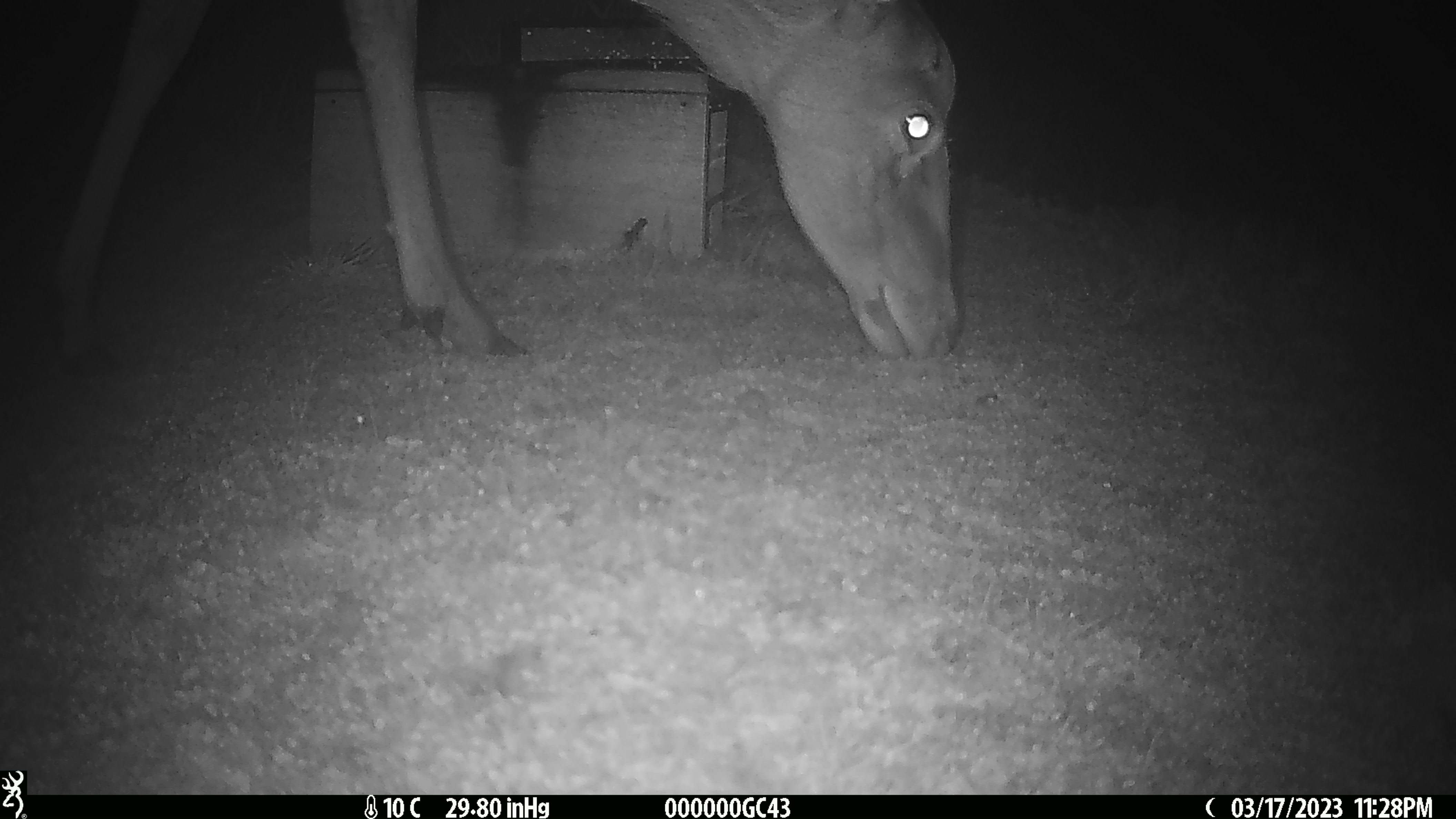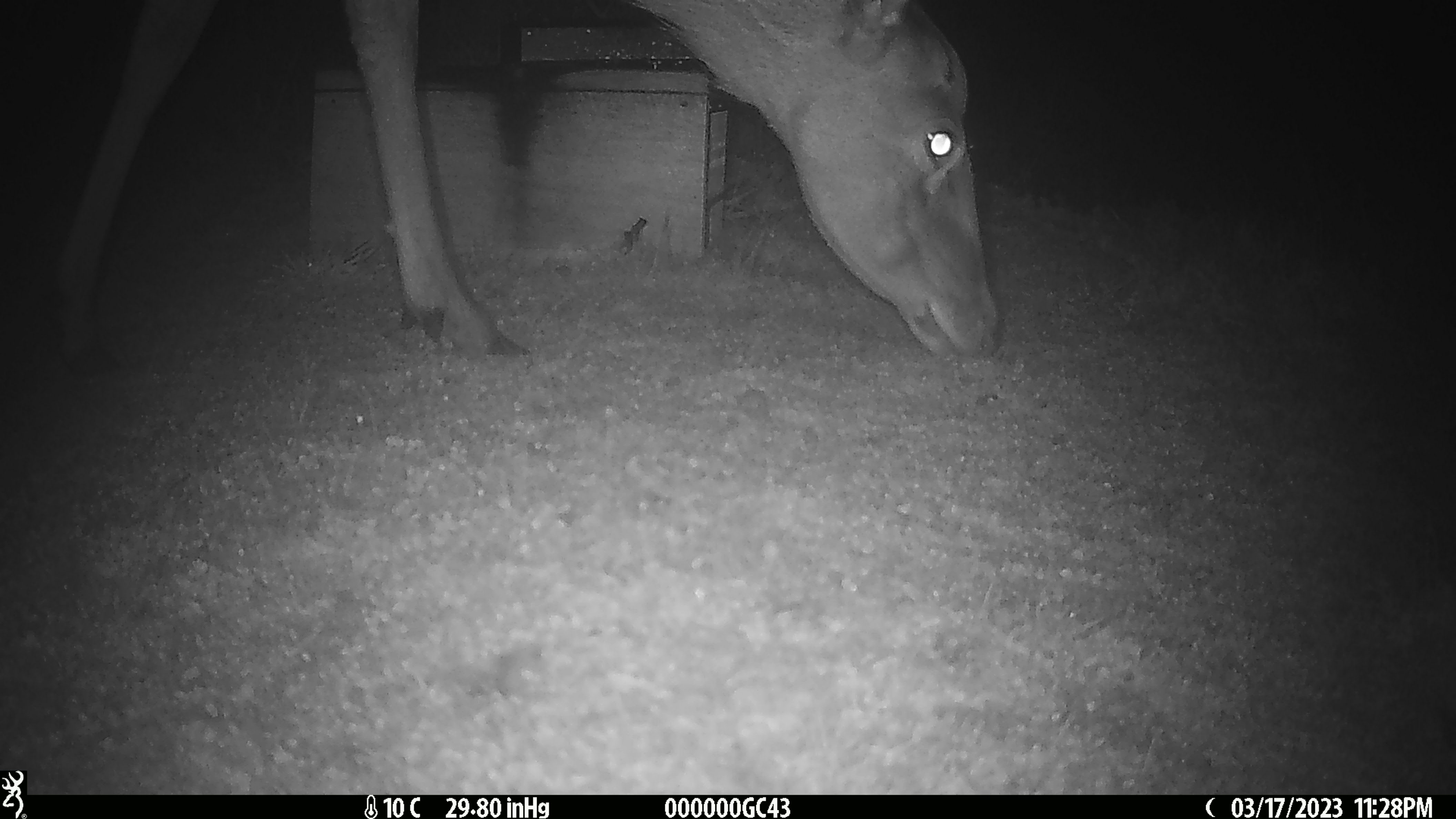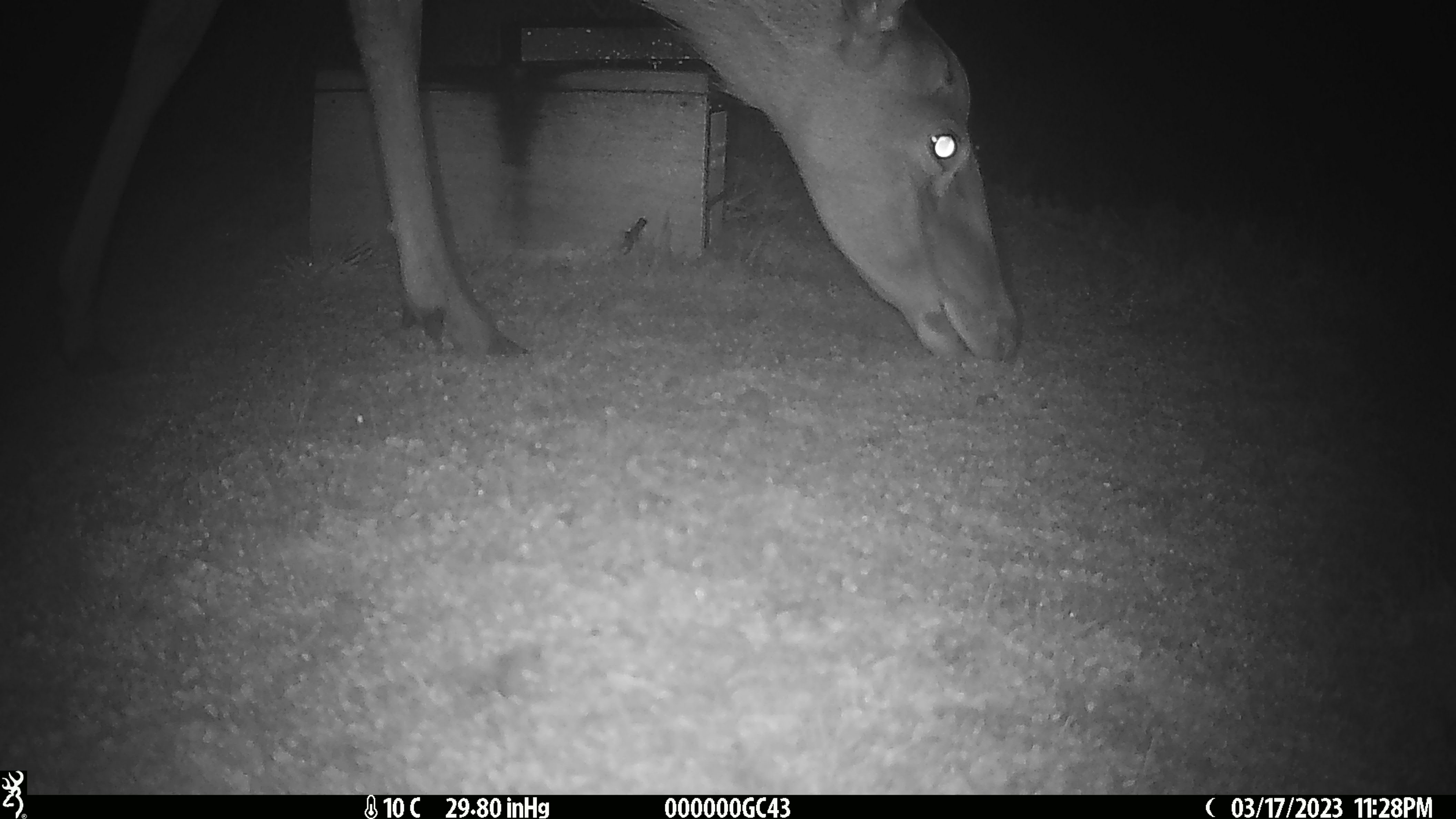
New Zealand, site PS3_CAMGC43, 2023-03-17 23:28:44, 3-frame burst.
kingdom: Animalia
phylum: Chordata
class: Mammalia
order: Artiodactyla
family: Cervidae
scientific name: Cervidae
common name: deer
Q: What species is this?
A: Deer (Cervidae).